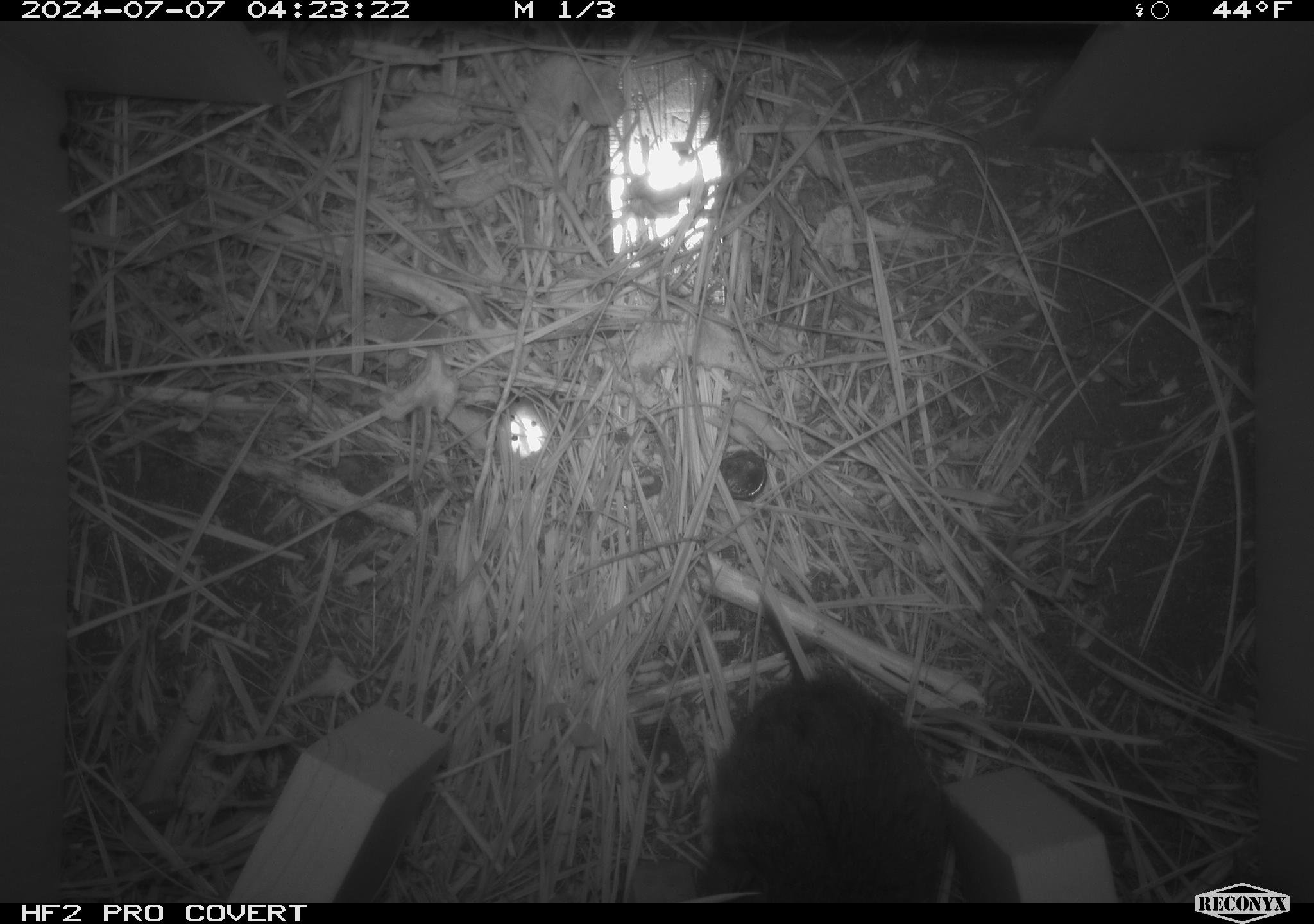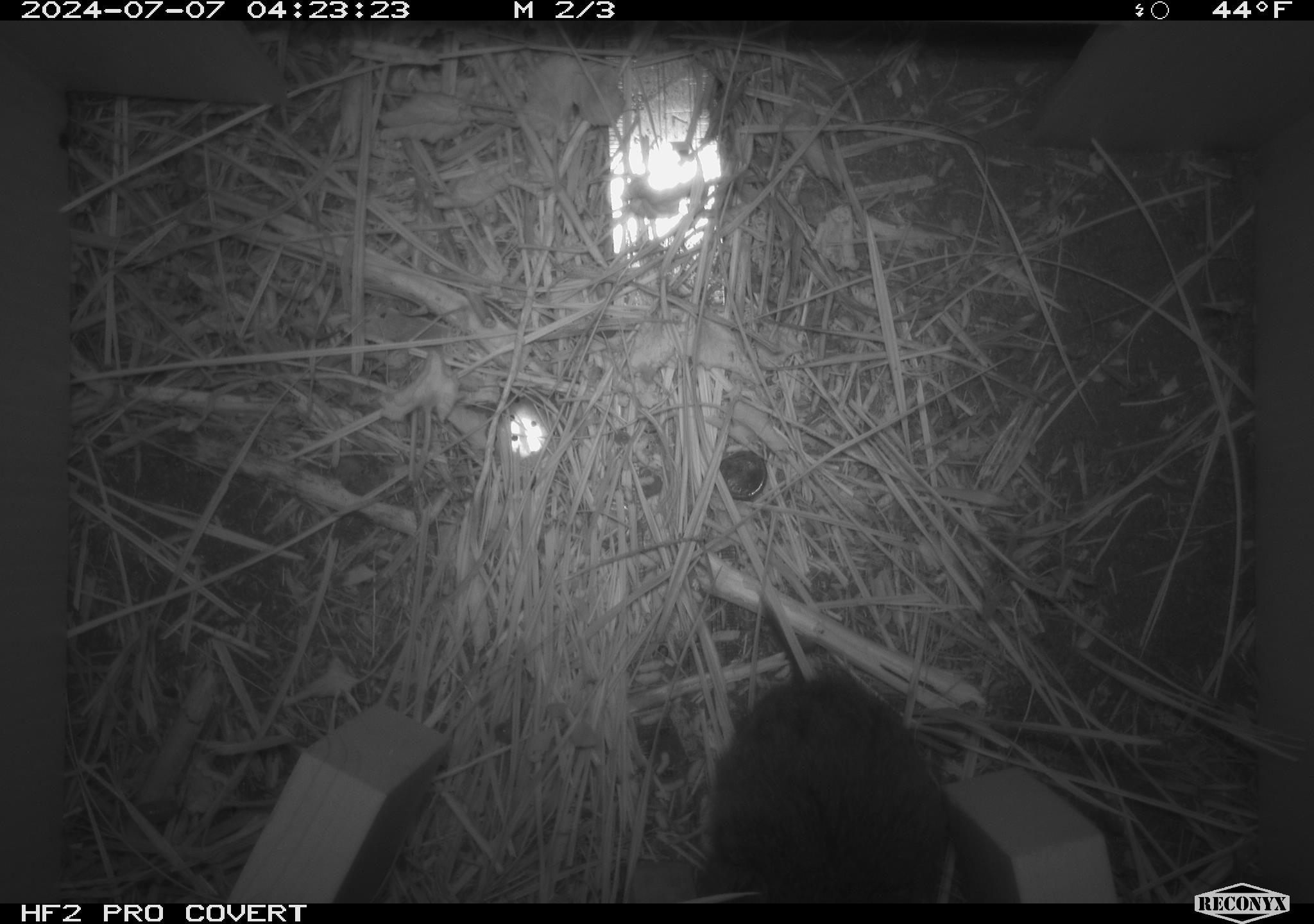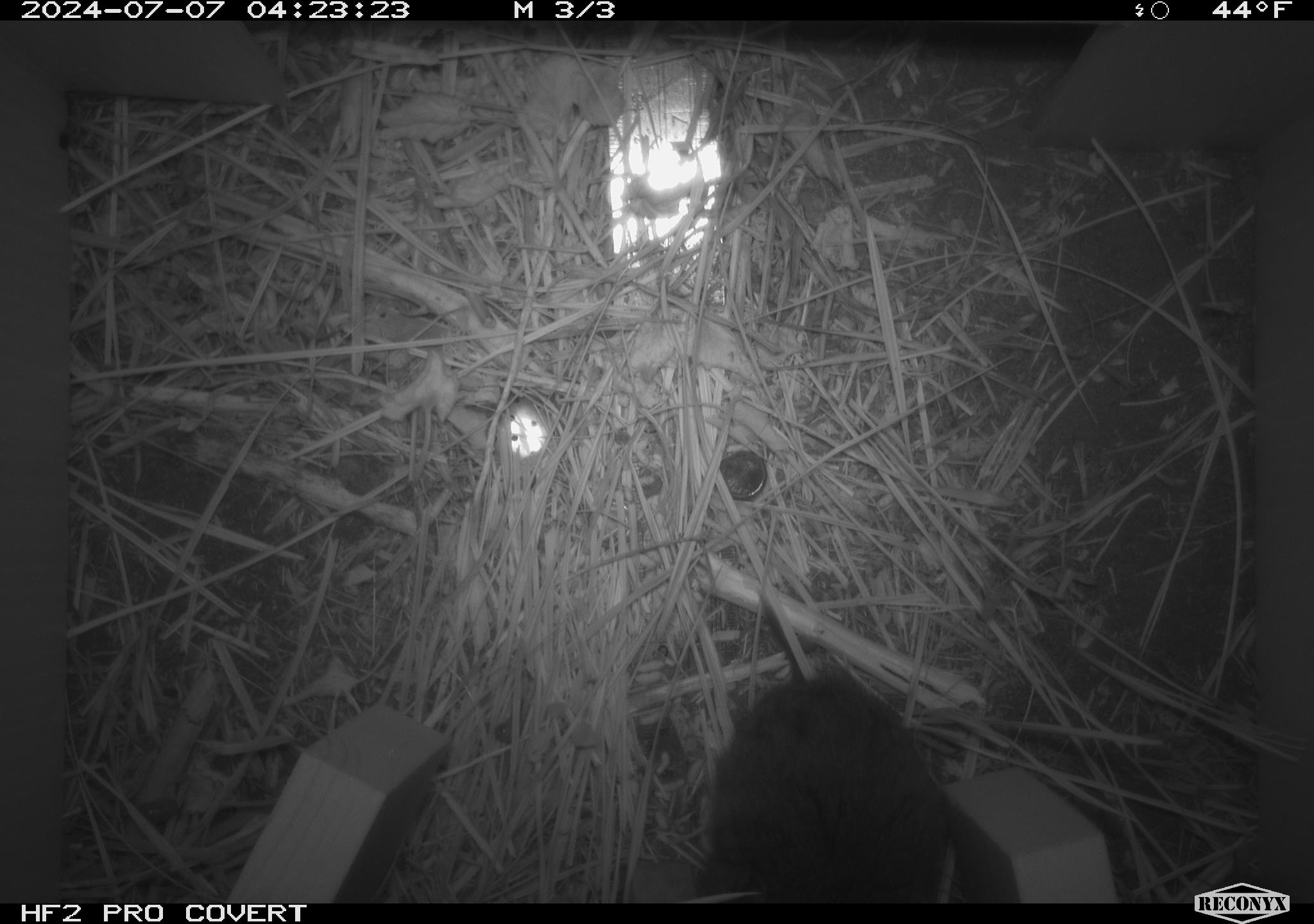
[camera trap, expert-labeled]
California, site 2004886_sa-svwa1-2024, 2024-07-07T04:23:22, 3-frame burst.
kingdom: Animalia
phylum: Chordata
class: Mammalia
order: Rodentia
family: Cricetidae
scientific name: Arvicolinae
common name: voles, lemmings, and muskrats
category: arvicolinae subfamily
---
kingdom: Animalia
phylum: Arthropoda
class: Insecta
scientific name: Insecta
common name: insect